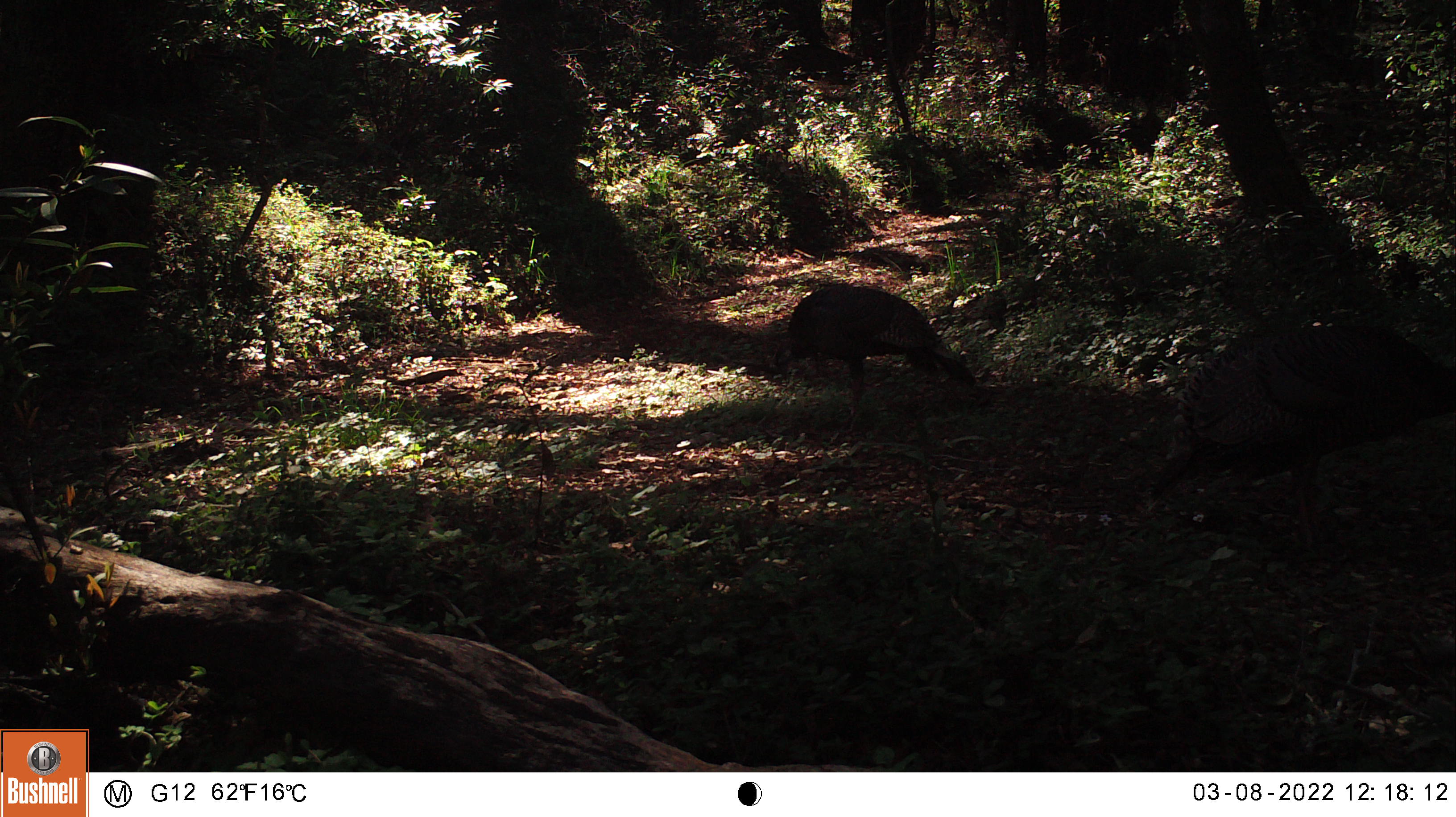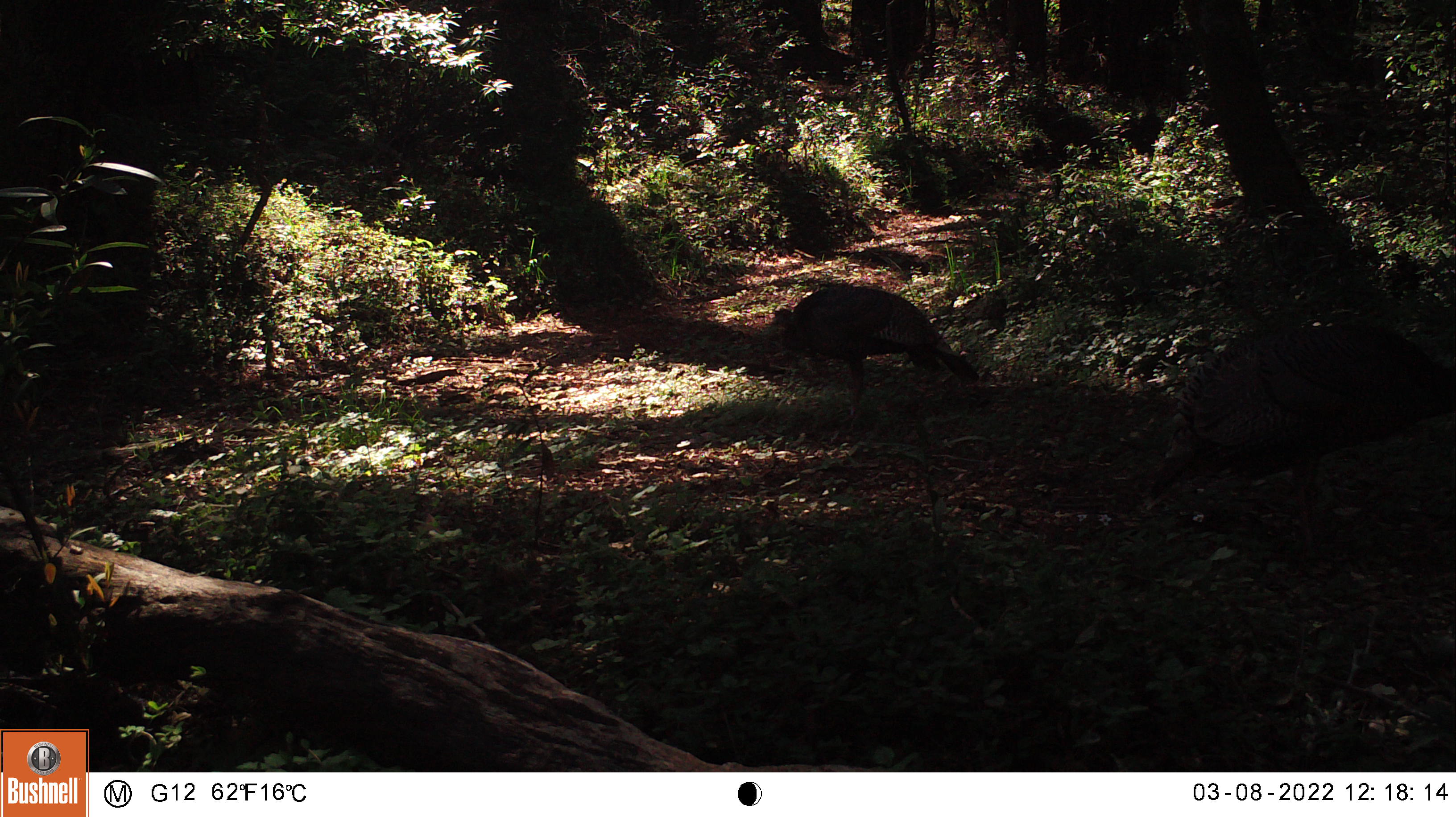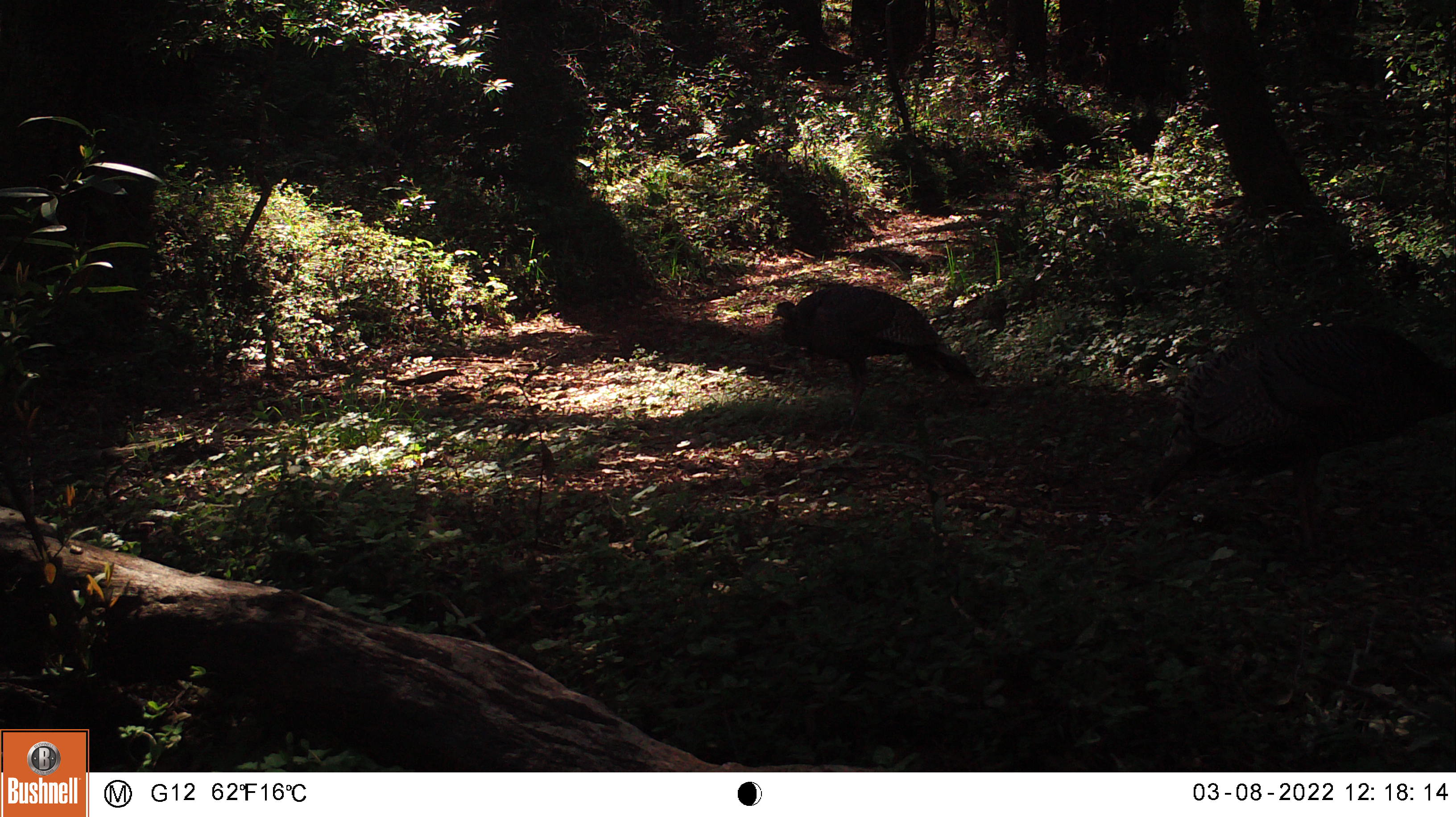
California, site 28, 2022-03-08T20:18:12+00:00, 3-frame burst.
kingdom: Animalia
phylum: Chordata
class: Aves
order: Galliformes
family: Phasianidae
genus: Meleagris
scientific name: Meleagris gallopavo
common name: turkey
Turkey (Meleagris gallopavo).